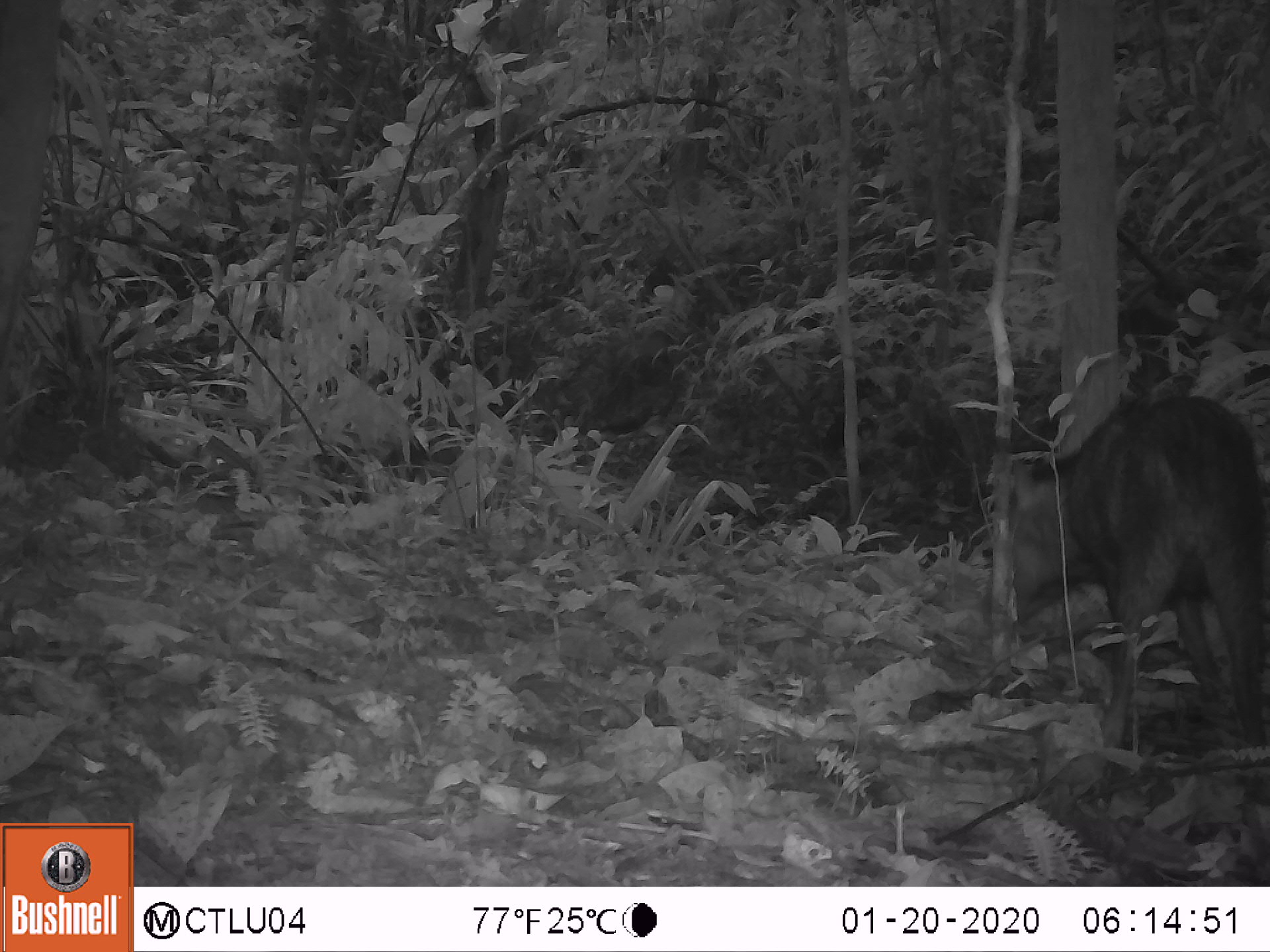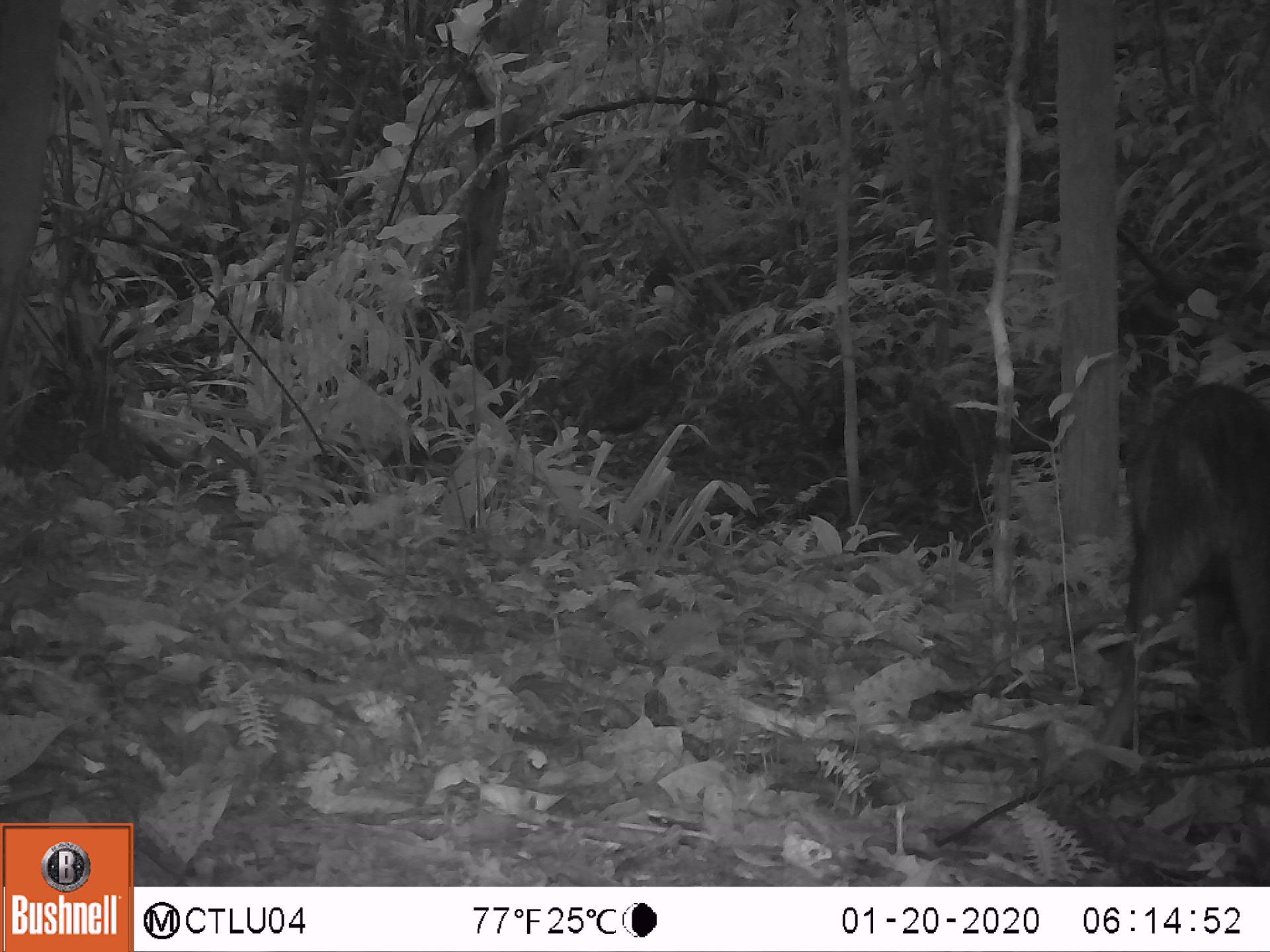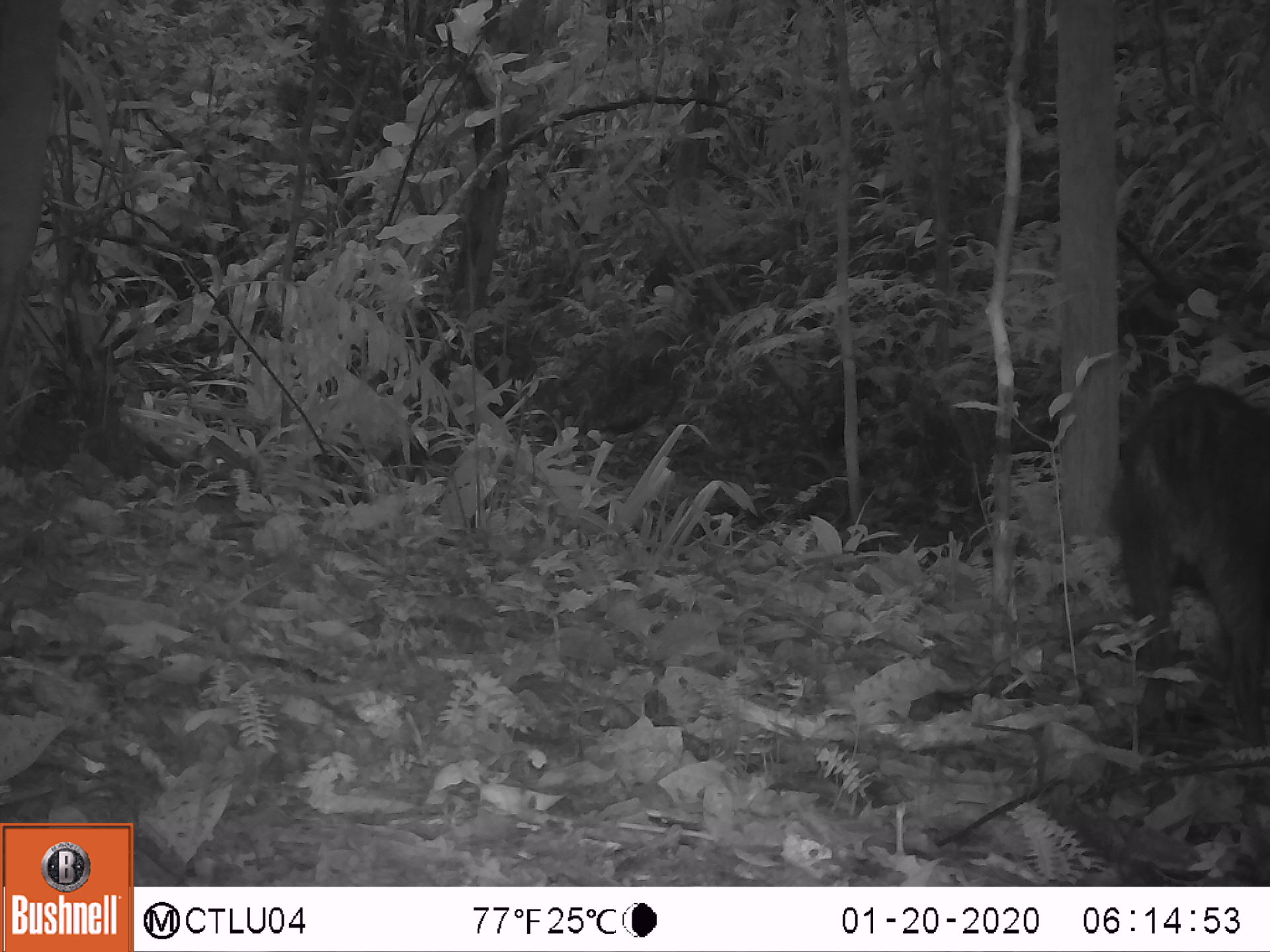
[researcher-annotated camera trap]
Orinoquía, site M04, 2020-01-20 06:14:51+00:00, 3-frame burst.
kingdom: Animalia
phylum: Chordata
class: Mammalia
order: Artiodactyla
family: Tayassuidae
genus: Pecari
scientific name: Pecari tajacu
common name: collared peccary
Collared peccary (Pecari tajacu).